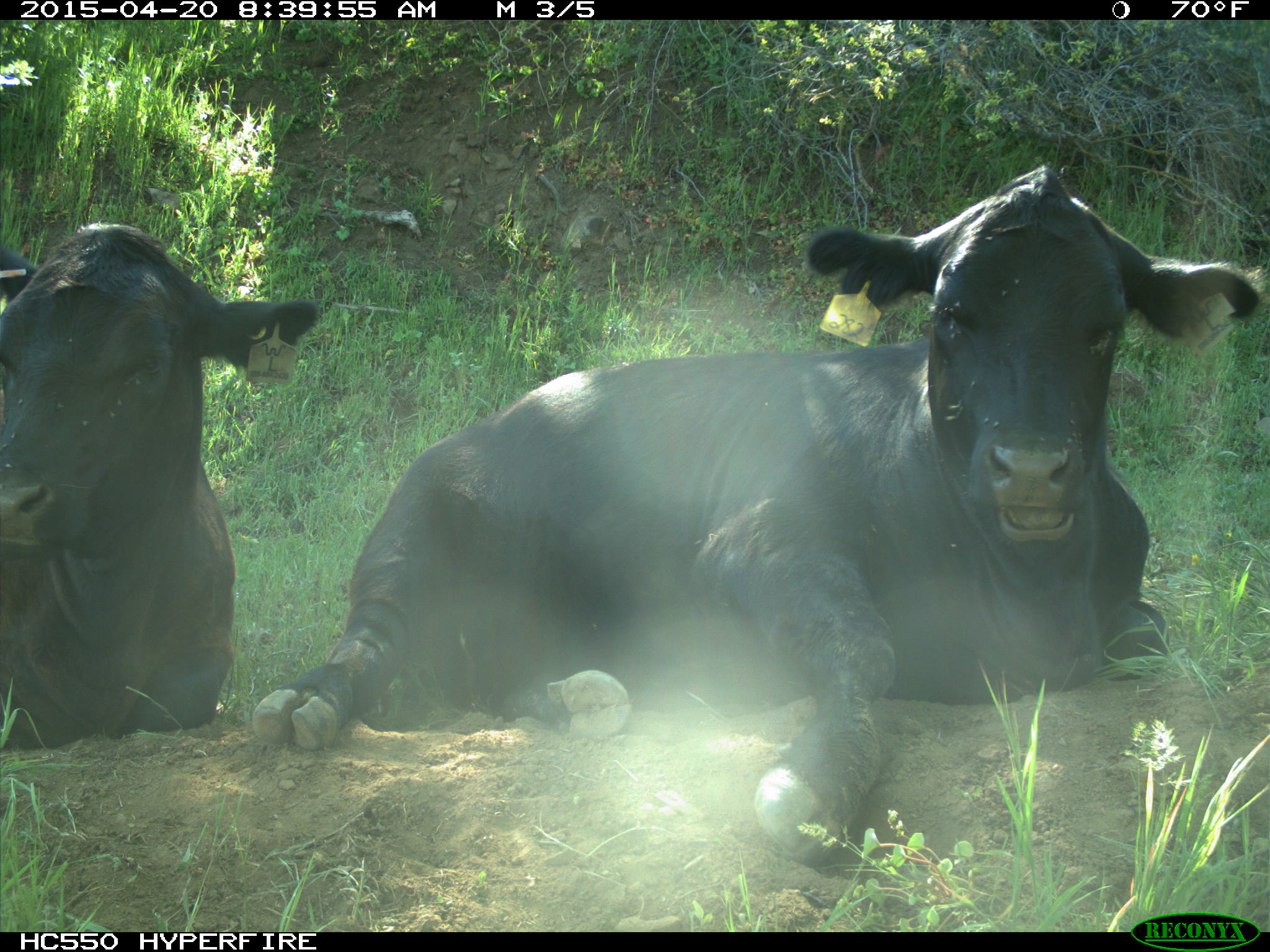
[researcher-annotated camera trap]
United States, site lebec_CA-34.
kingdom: Animalia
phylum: Chordata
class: Mammalia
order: Artiodactyla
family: Bovidae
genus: Bos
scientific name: Bos taurus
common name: domestic cow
Bos taurus (domestic cow).